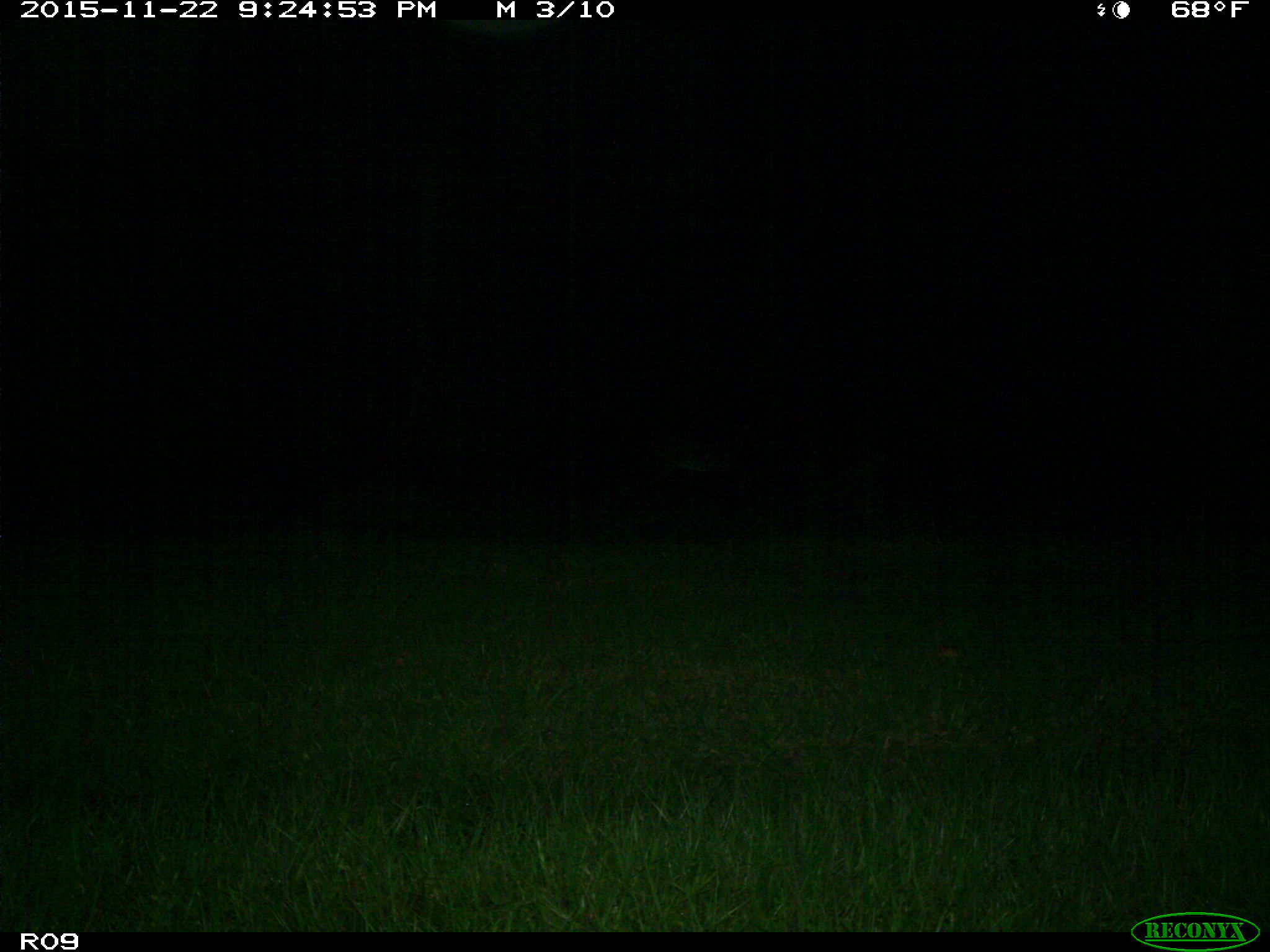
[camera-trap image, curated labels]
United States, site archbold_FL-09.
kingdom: Animalia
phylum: Chordata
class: Mammalia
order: Artiodactyla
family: Cervidae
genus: Odocoileus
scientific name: Odocoileus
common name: deer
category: unidentified deer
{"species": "unidentified deer (deer) (Odocoileus)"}